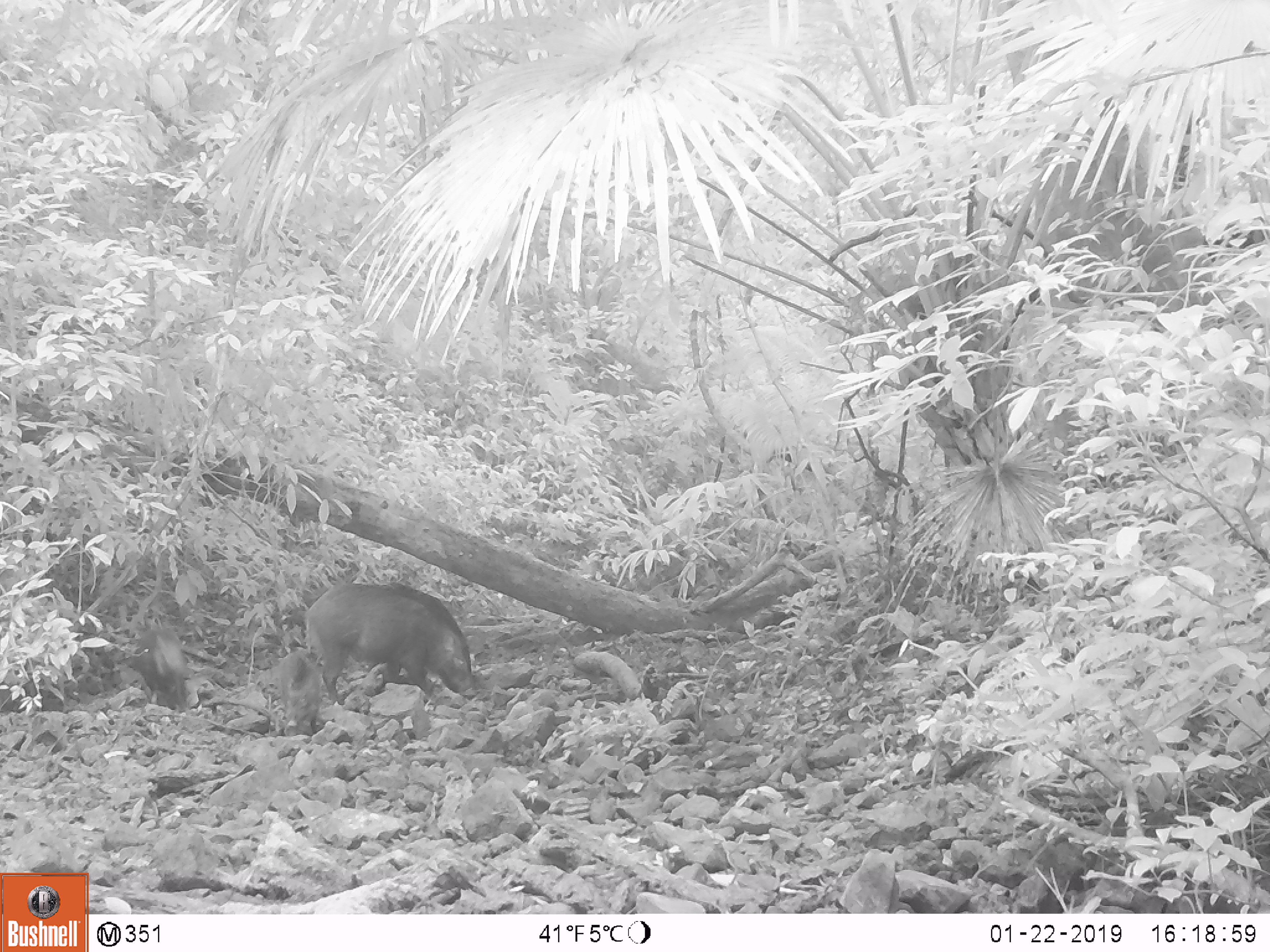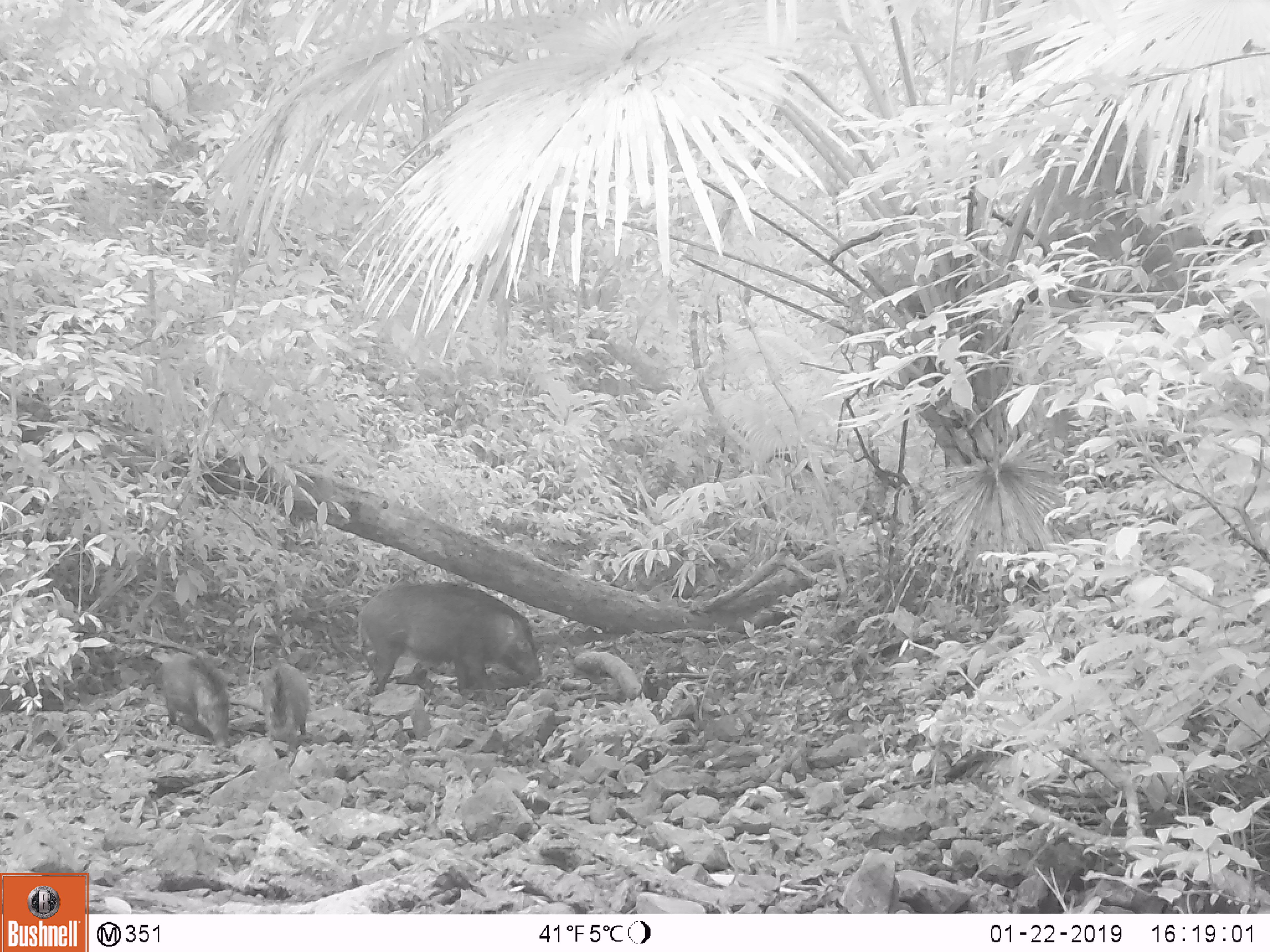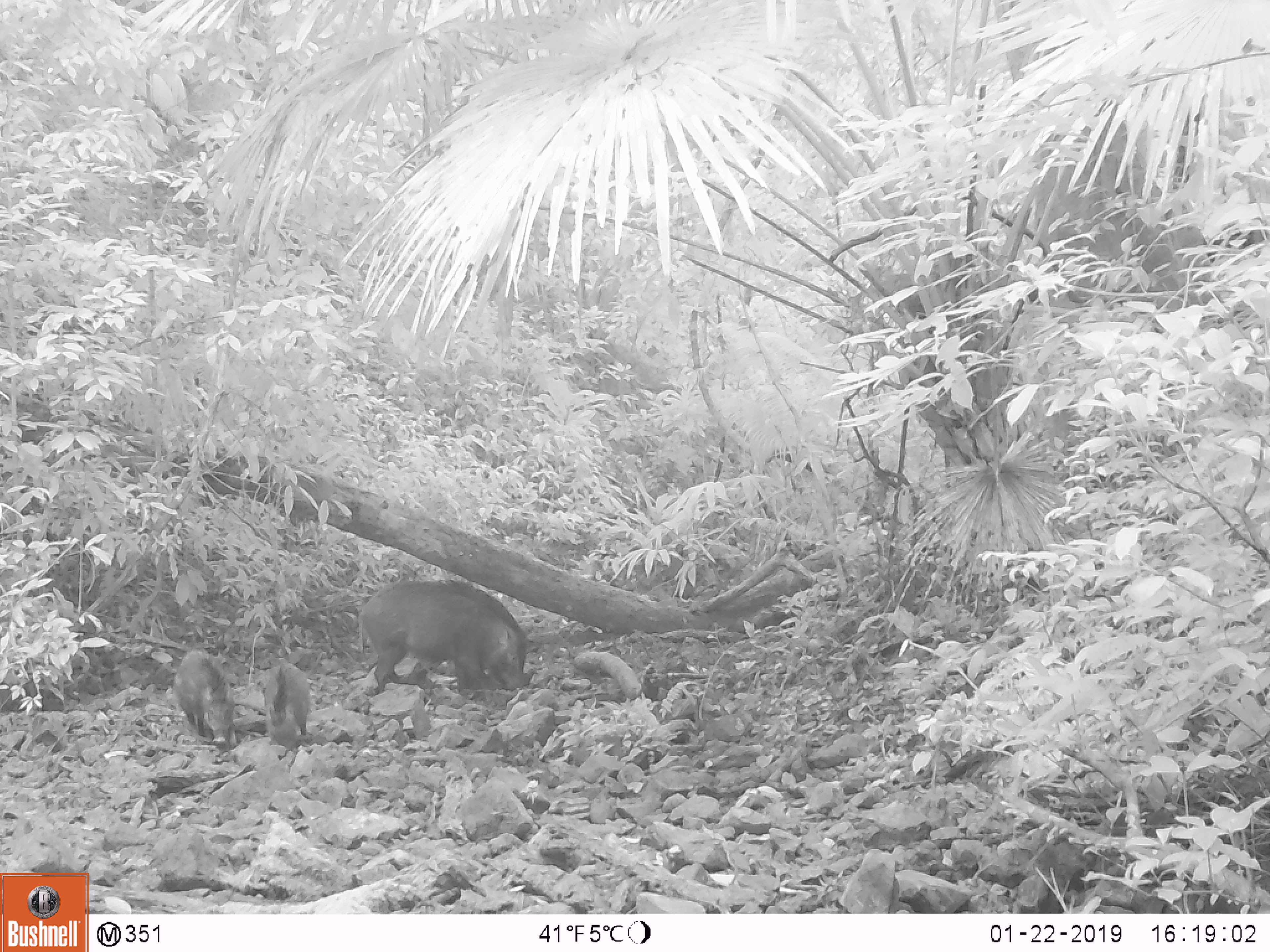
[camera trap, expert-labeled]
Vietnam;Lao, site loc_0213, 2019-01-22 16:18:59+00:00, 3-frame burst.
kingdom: Animalia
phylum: Chordata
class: Mammalia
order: Artiodactyla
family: Suidae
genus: Sus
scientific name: Sus scrofa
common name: eurasian wild pig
Eurasian wild pig (Sus scrofa). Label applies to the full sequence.